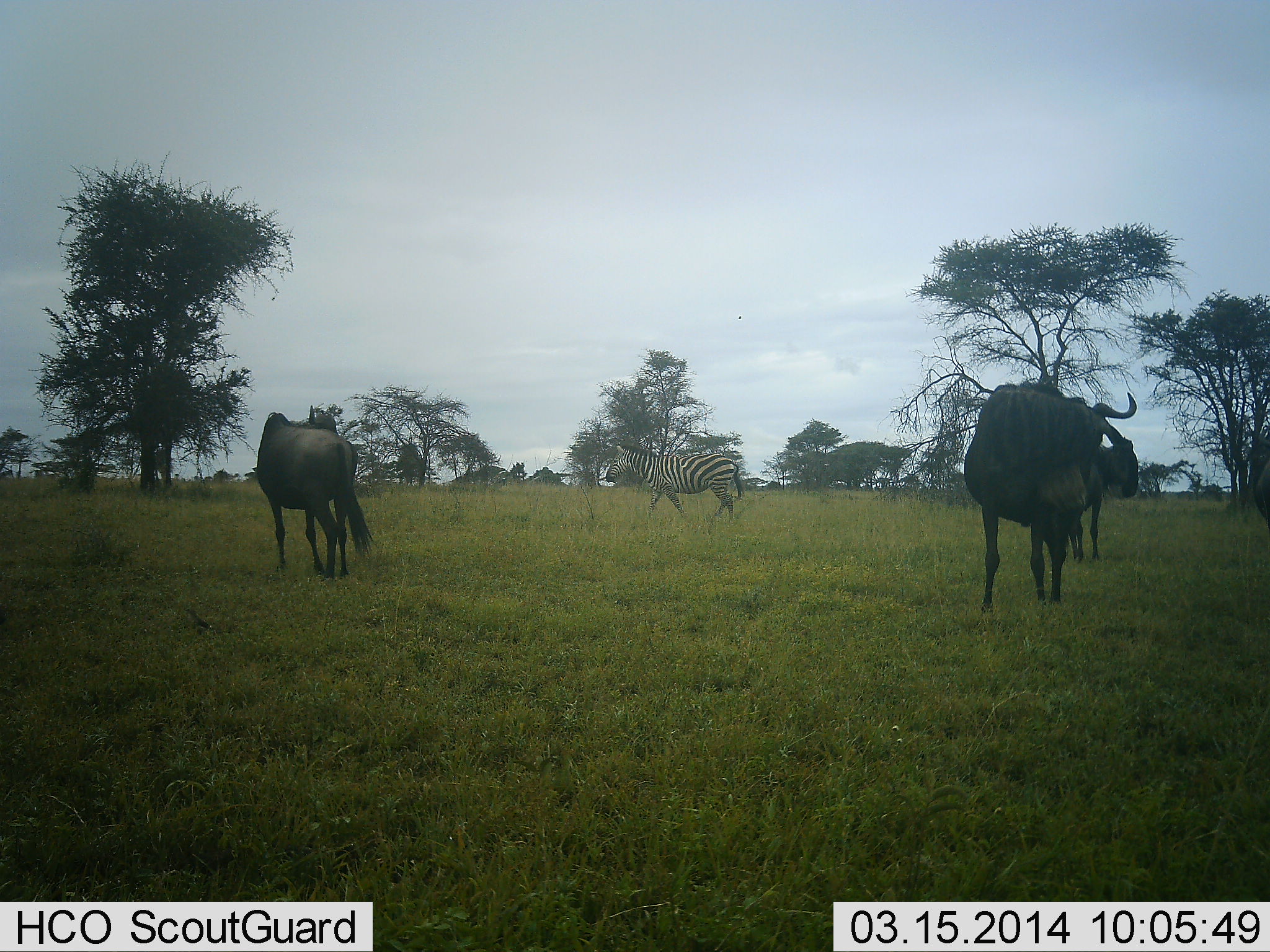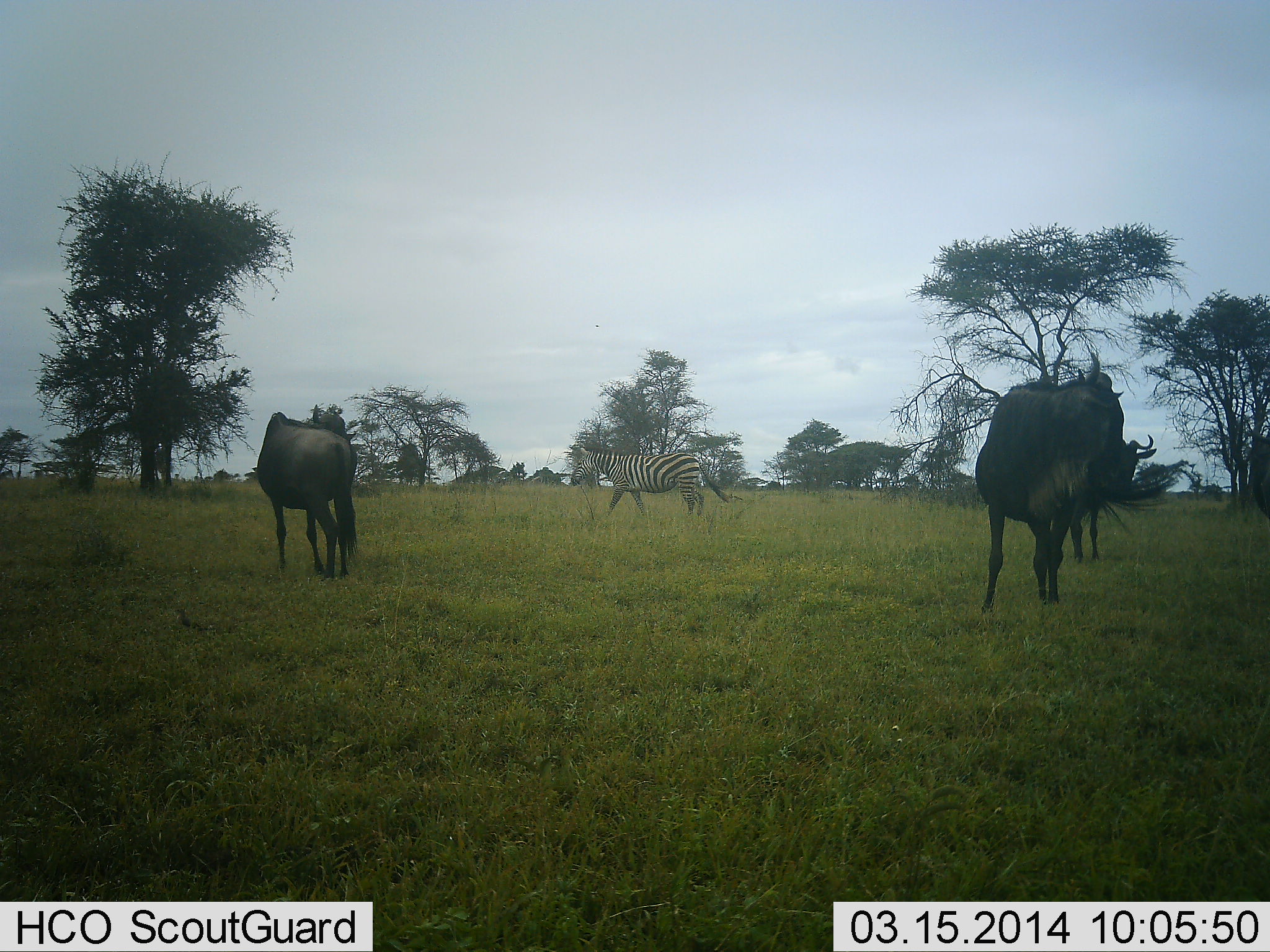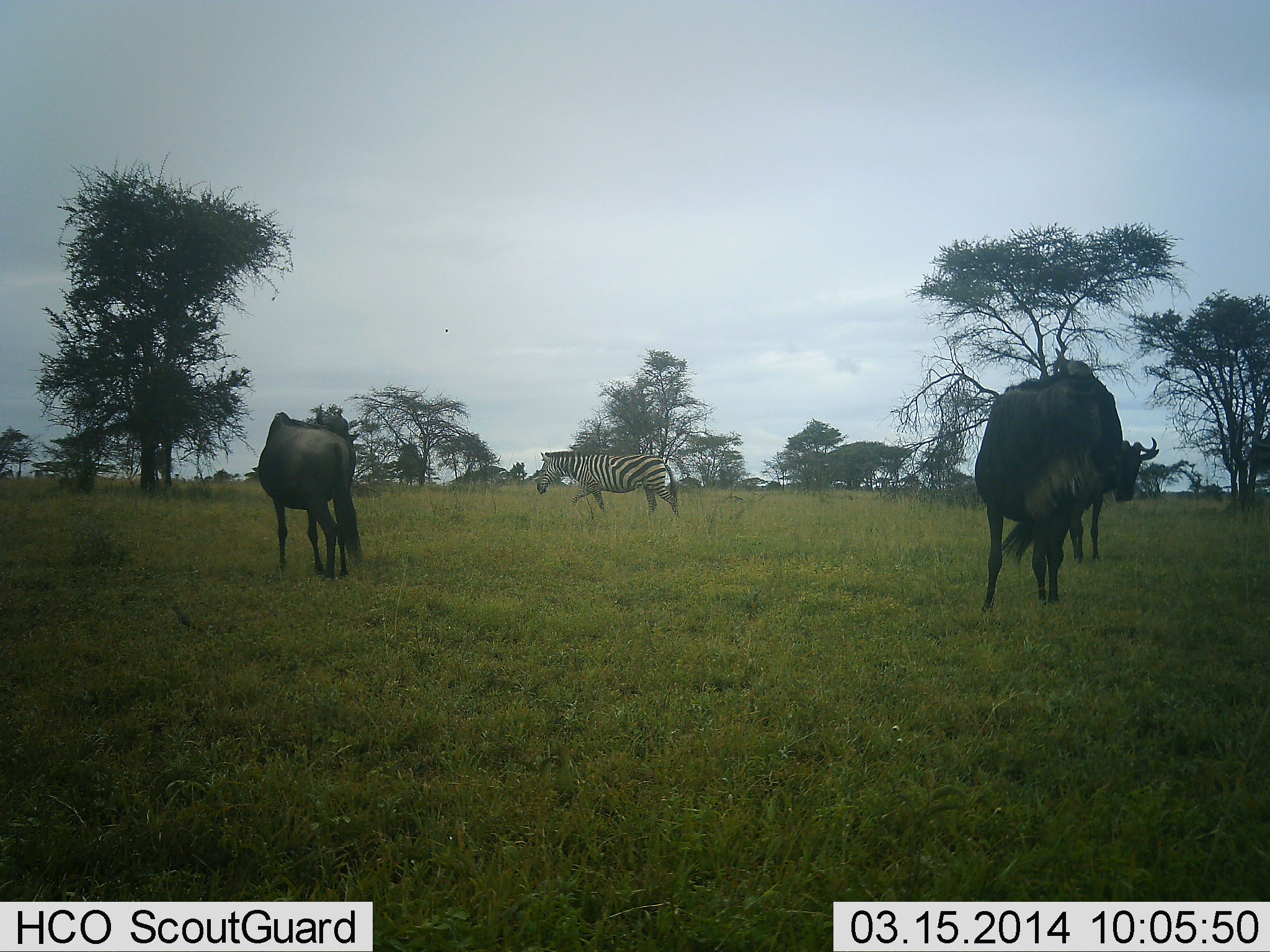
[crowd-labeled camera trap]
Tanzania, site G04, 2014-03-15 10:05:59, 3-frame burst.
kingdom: Animalia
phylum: Chordata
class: Mammalia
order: Artiodactyla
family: Bovidae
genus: Connochaetes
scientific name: Connochaetes taurinus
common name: blue wildebeest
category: wildebeest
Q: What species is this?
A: Wildebeest (blue wildebeest) (Connochaetes taurinus).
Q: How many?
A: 3.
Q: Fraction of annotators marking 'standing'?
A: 100%.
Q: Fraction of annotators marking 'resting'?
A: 10%.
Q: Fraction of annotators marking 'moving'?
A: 10%.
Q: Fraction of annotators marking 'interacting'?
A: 0%.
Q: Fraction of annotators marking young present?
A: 0%.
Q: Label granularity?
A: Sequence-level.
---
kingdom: Animalia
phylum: Chordata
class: Mammalia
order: Perissodactyla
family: Equidae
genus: Equus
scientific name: Equus quagga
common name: plains zebra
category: zebra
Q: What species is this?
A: Zebra (plains zebra) (Equus quagga).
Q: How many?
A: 1.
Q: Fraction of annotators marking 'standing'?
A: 10%.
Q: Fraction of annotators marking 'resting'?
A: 0%.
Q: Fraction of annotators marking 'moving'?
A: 90%.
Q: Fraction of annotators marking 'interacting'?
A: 0%.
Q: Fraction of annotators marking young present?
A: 0%.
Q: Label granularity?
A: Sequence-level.